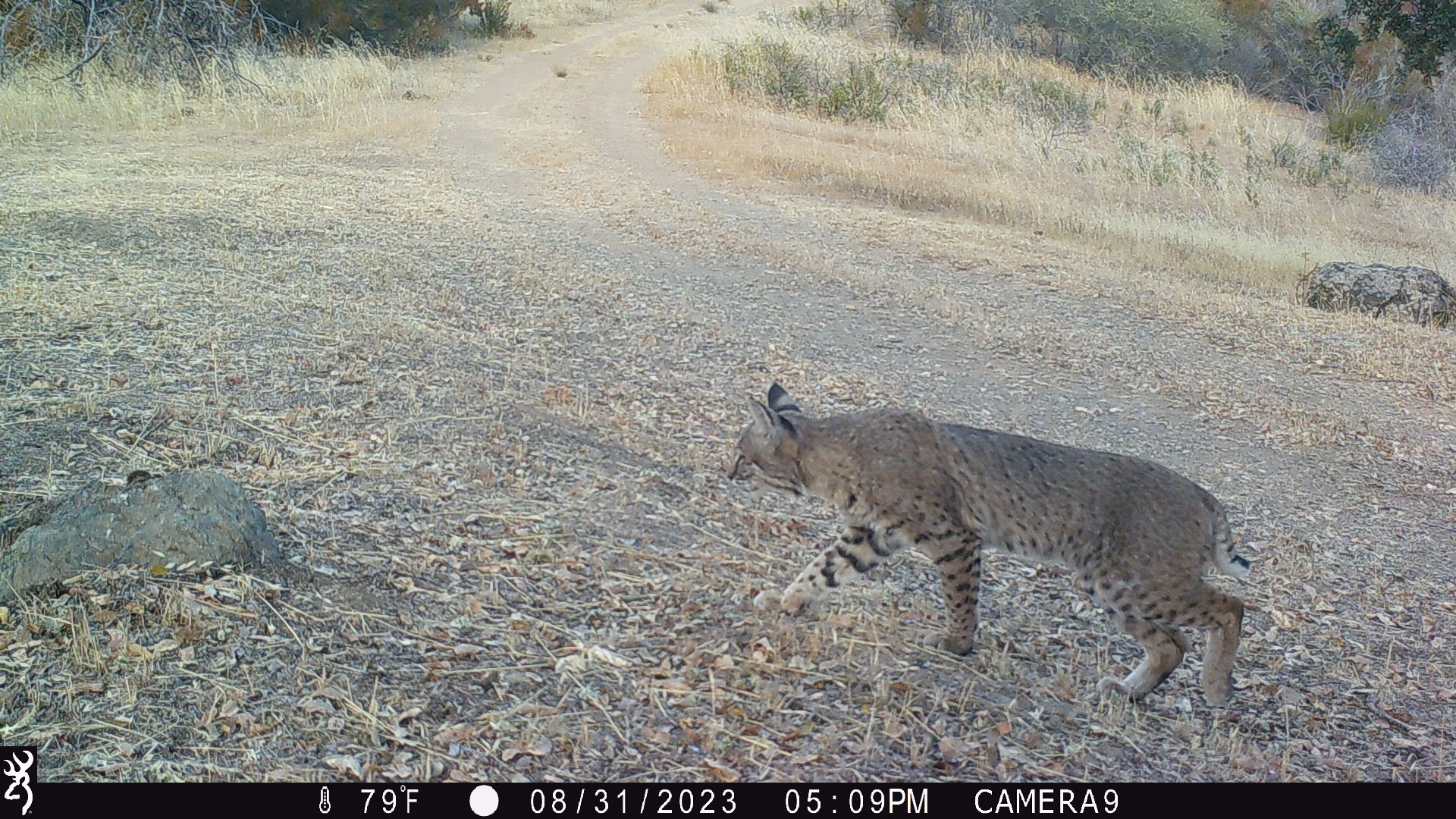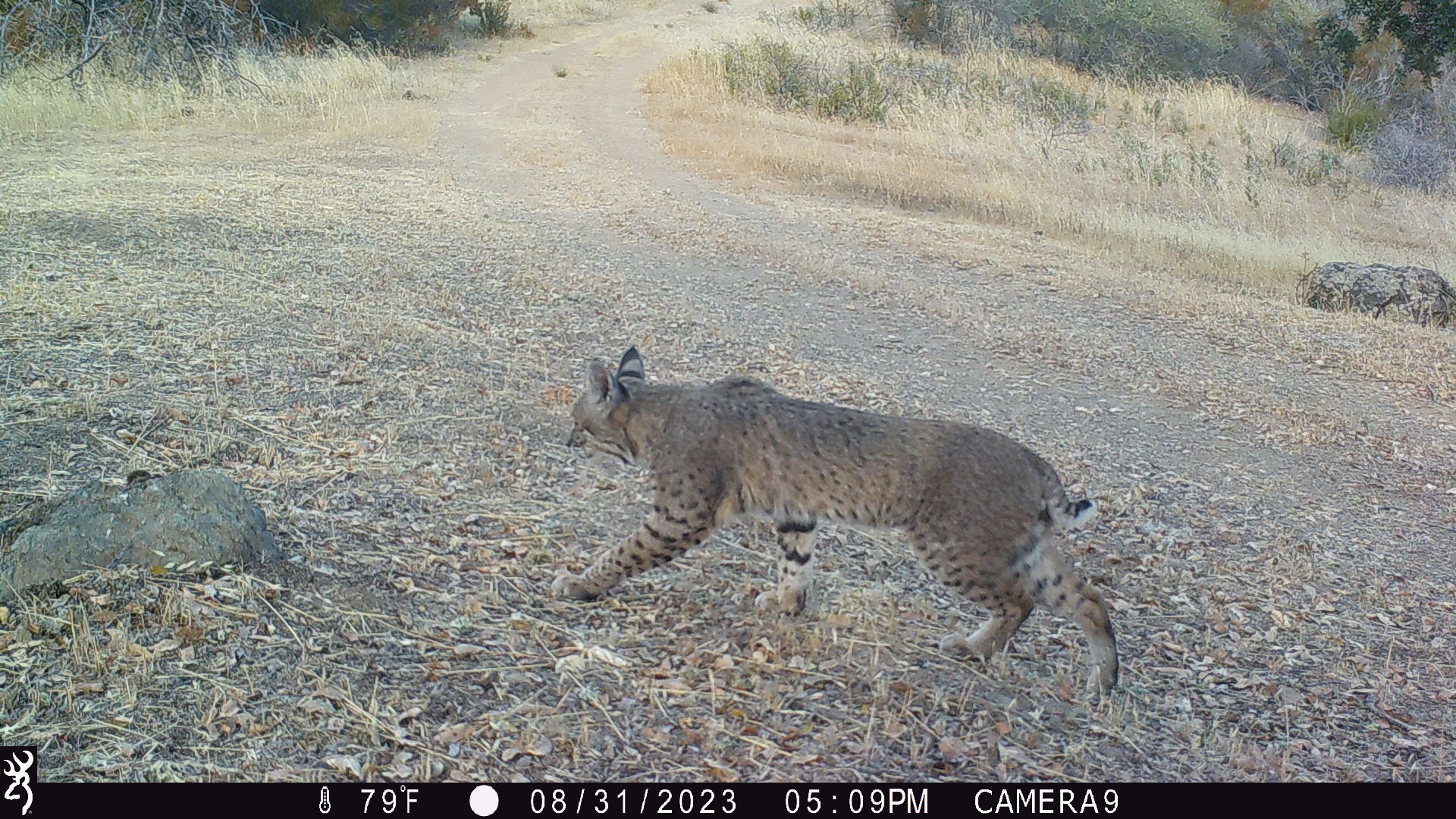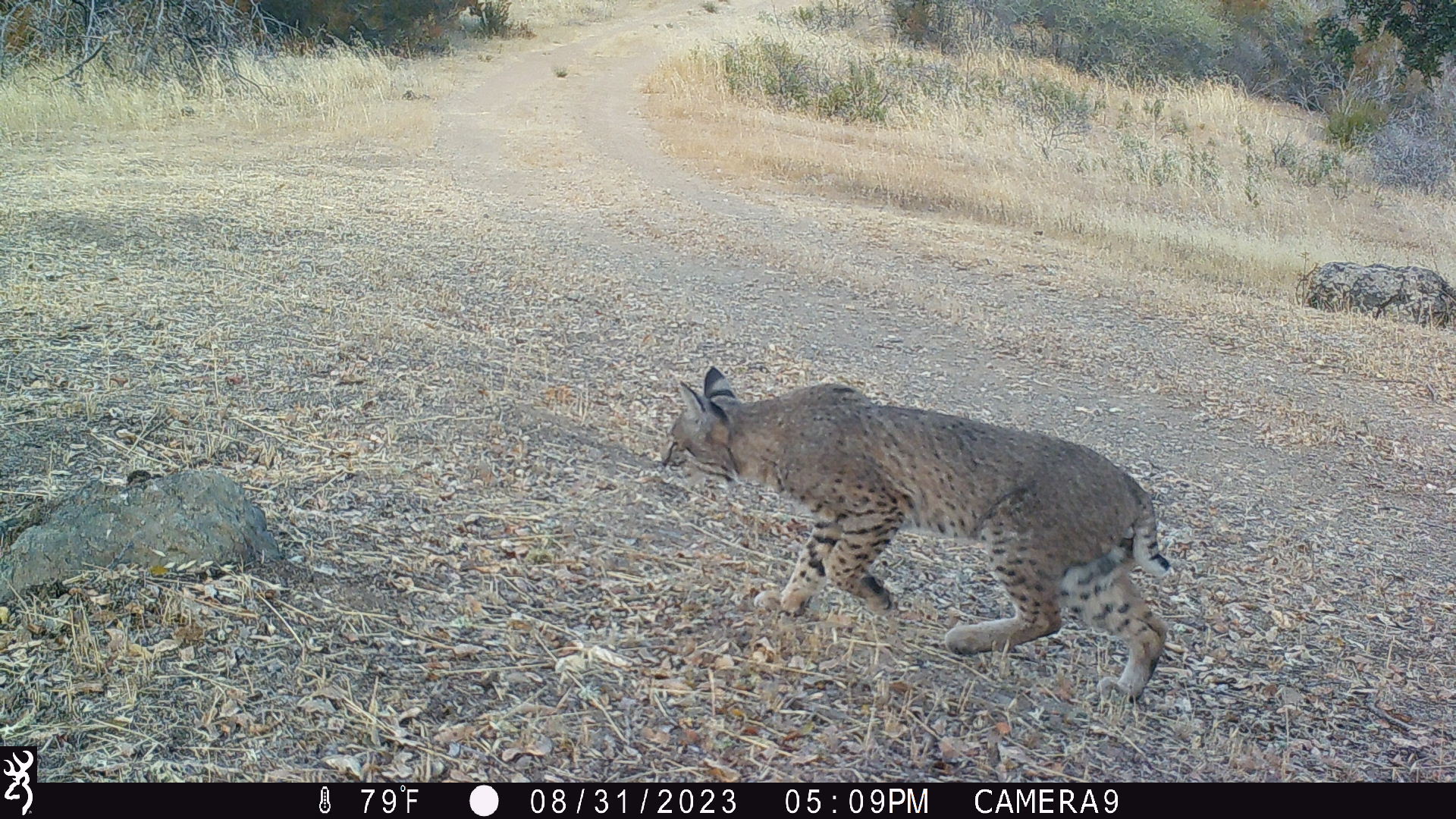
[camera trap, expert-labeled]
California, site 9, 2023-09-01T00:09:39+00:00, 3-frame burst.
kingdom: Animalia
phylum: Chordata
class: Mammalia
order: Carnivora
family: Felidae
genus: Lynx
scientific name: Lynx rufus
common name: bobcat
Bobcat (Lynx rufus).